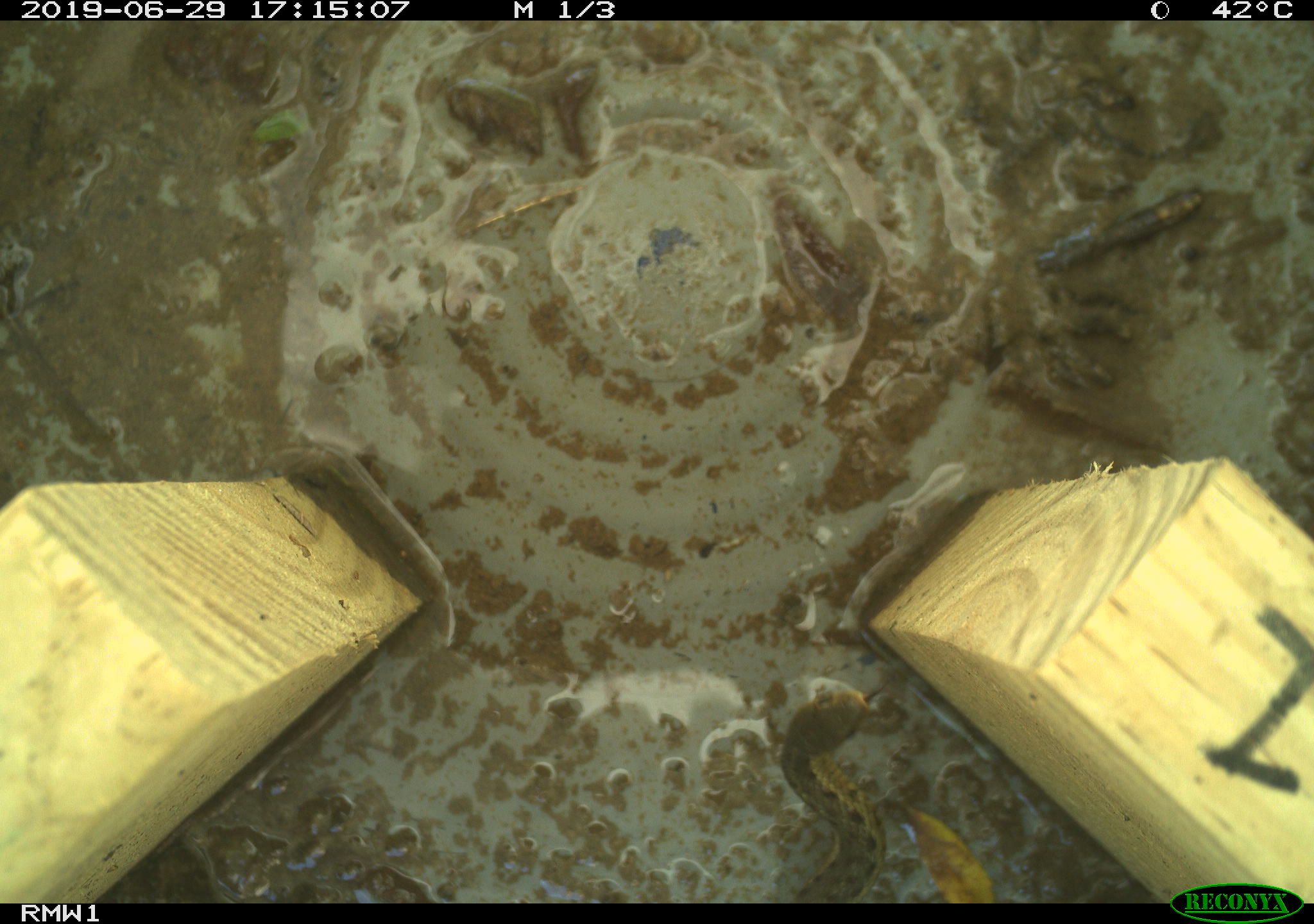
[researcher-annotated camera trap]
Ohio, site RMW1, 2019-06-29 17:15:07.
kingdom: Animalia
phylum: Chordata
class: Reptilia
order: Squamata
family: Colubridae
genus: Thamnophis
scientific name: Thamnophis sirtalis sirtalis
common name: eastern gartersnake